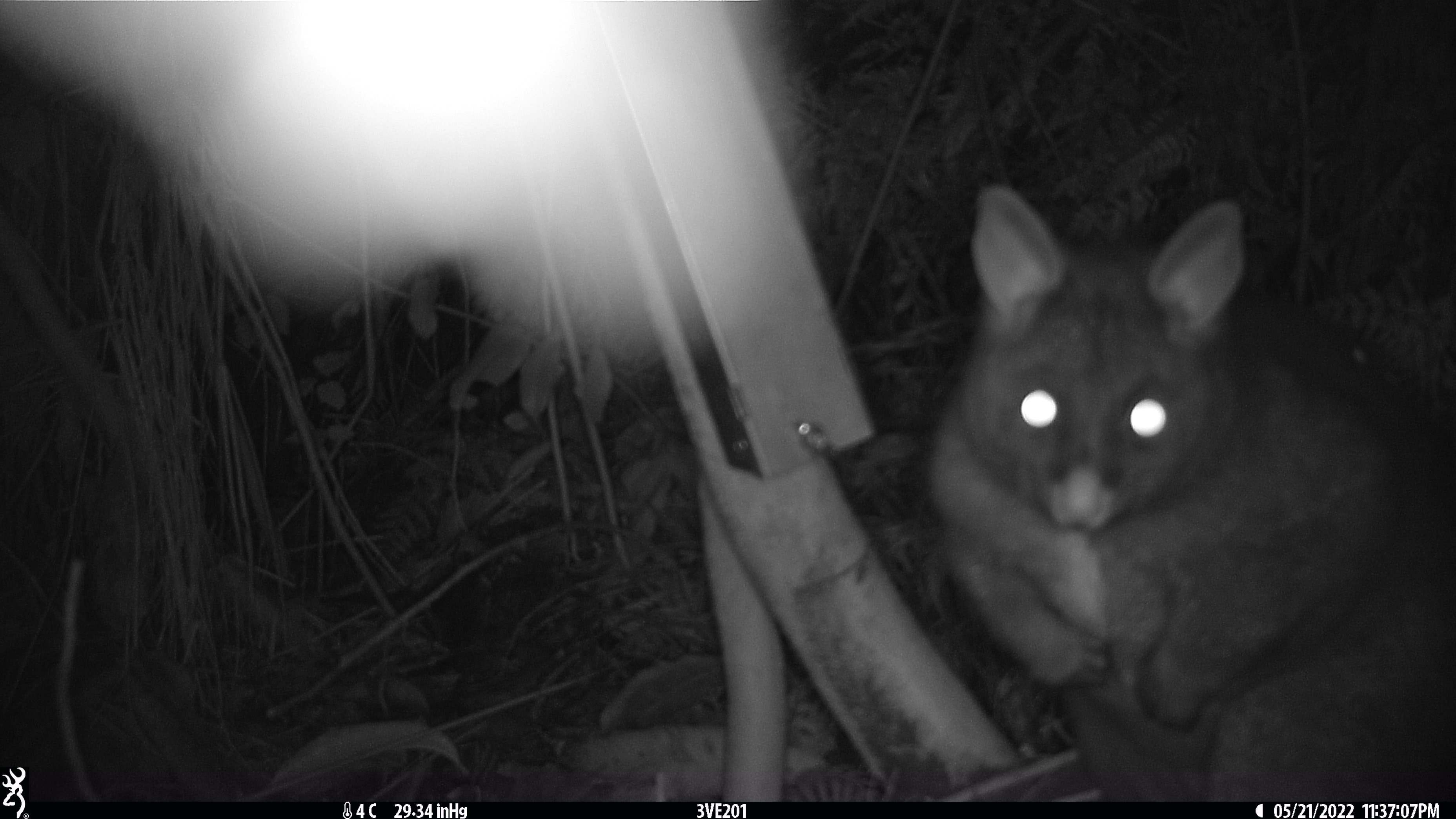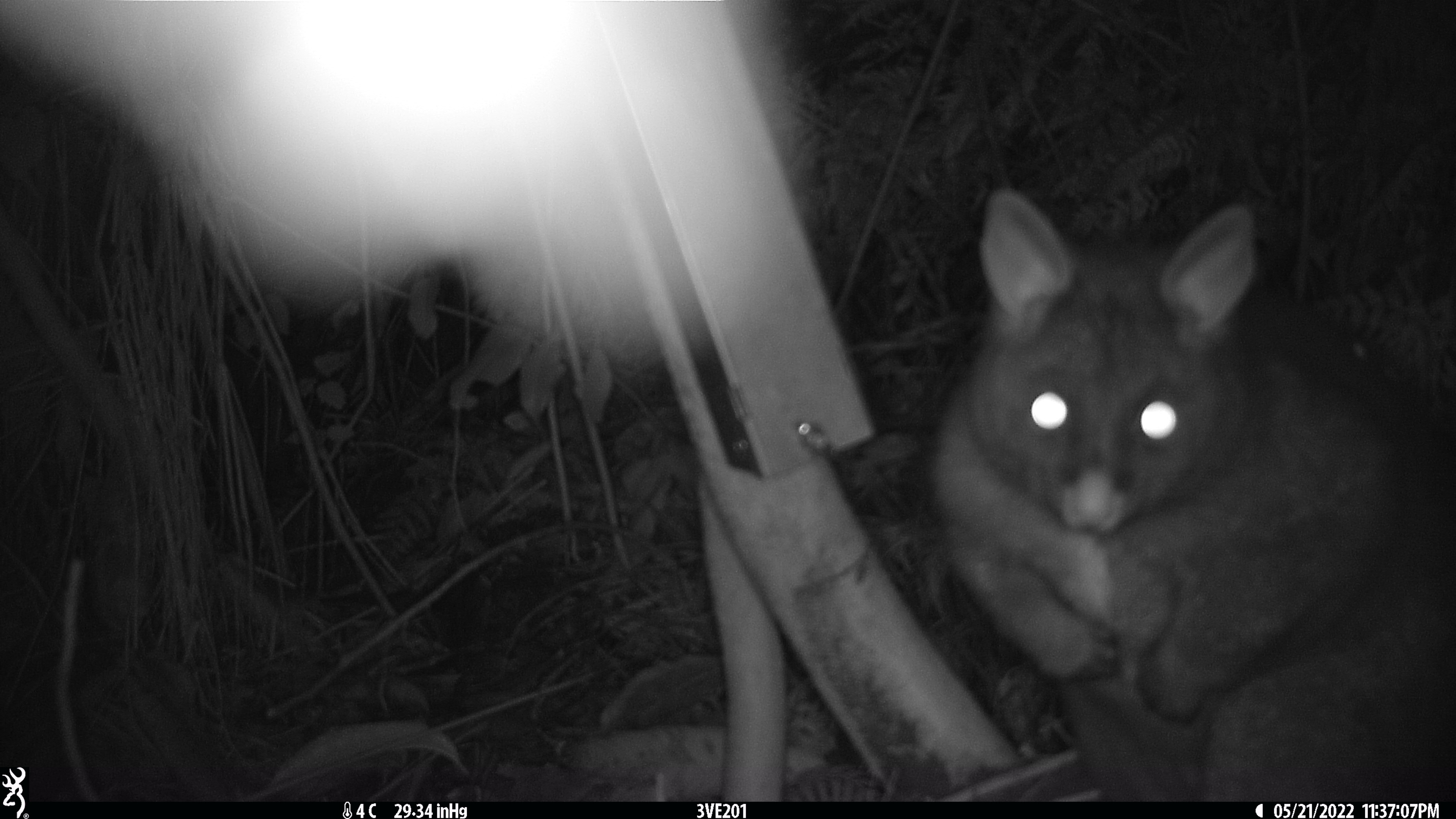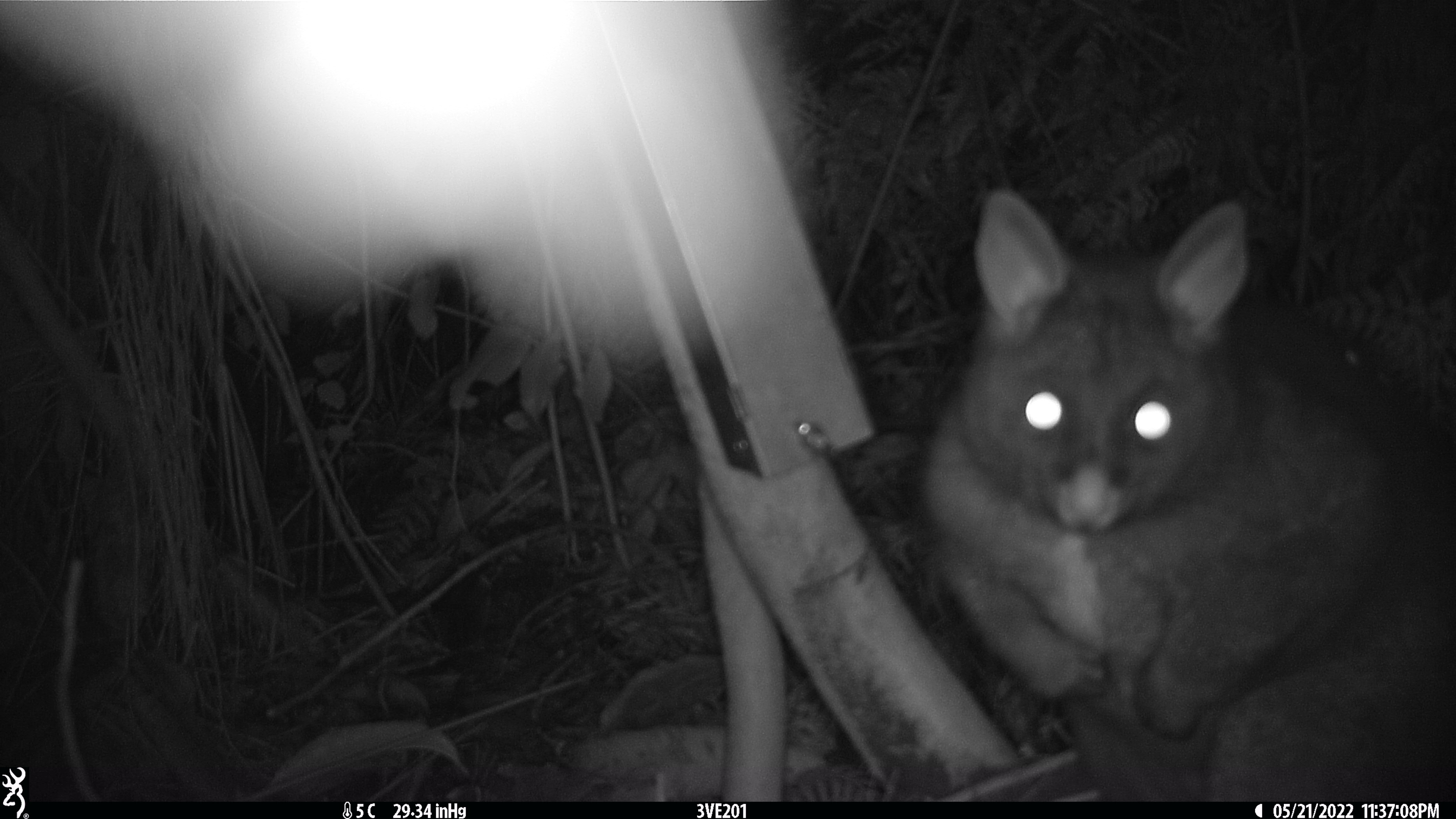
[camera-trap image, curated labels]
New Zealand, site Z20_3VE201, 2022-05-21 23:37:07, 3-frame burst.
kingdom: Animalia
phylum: Chordata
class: Mammalia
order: Diprotodontia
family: Phalangeridae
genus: Trichosurus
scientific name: Trichosurus vulpecula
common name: common brushtail possum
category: possum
Possum (common brushtail possum) (Trichosurus vulpecula).